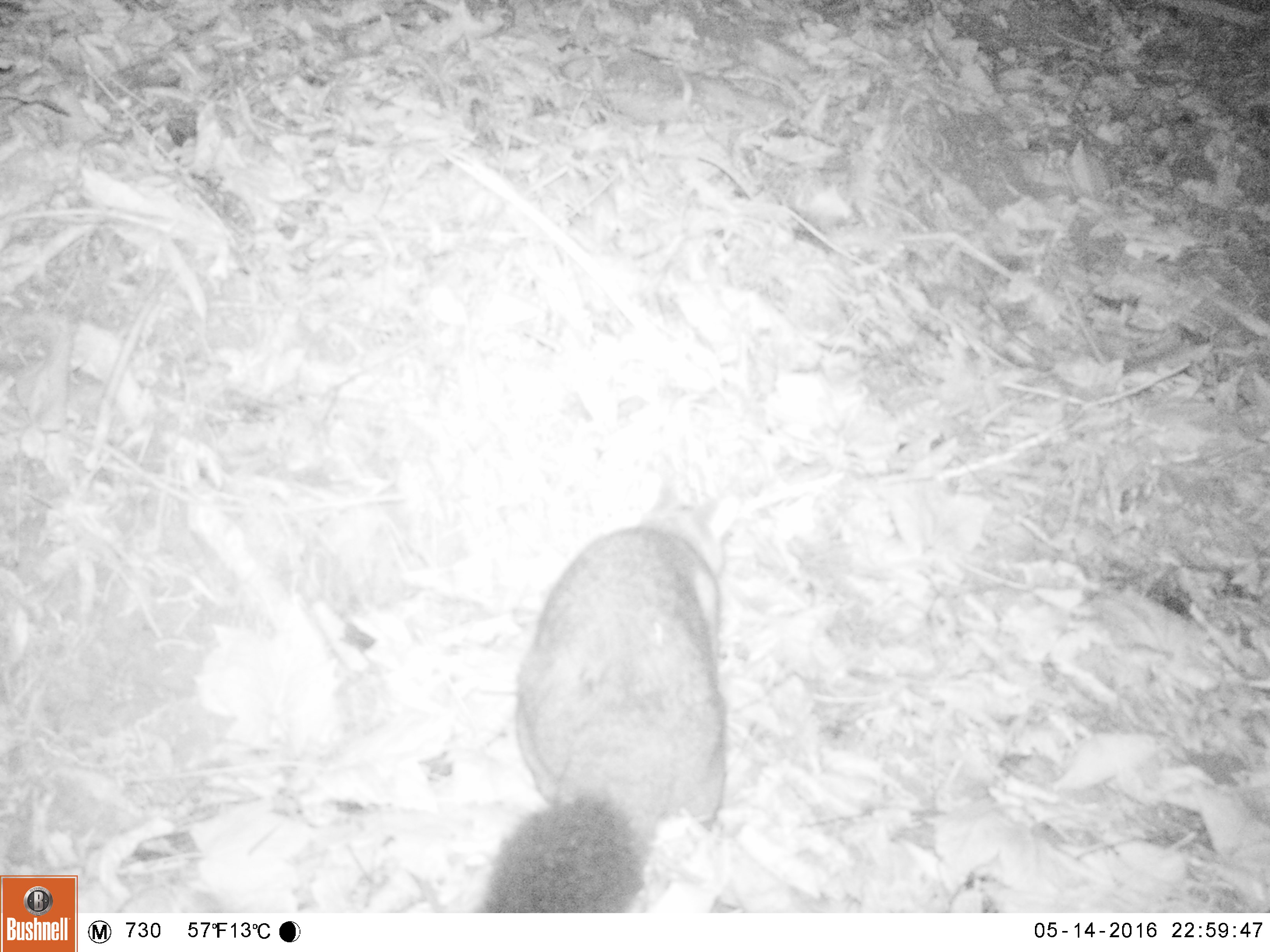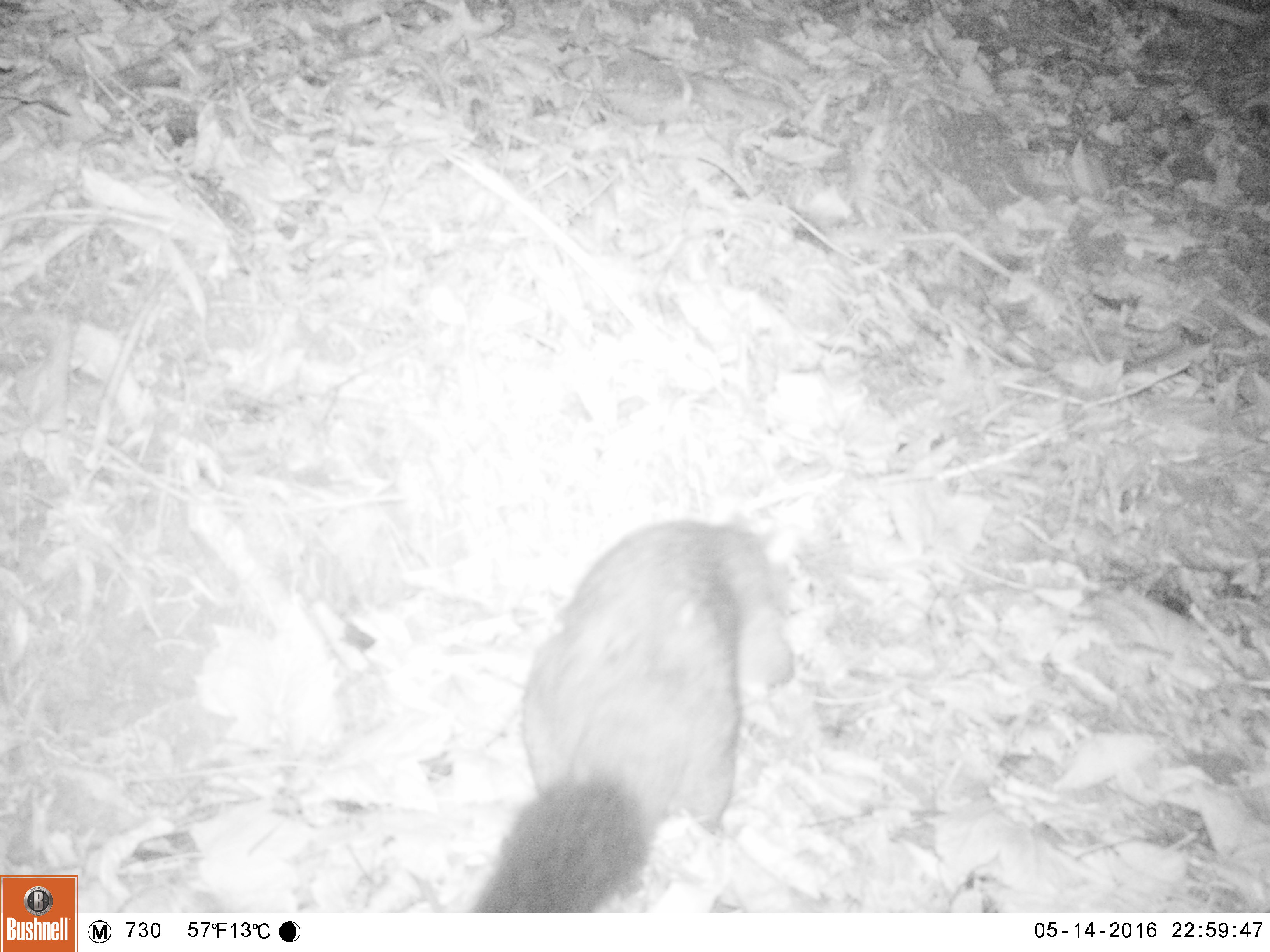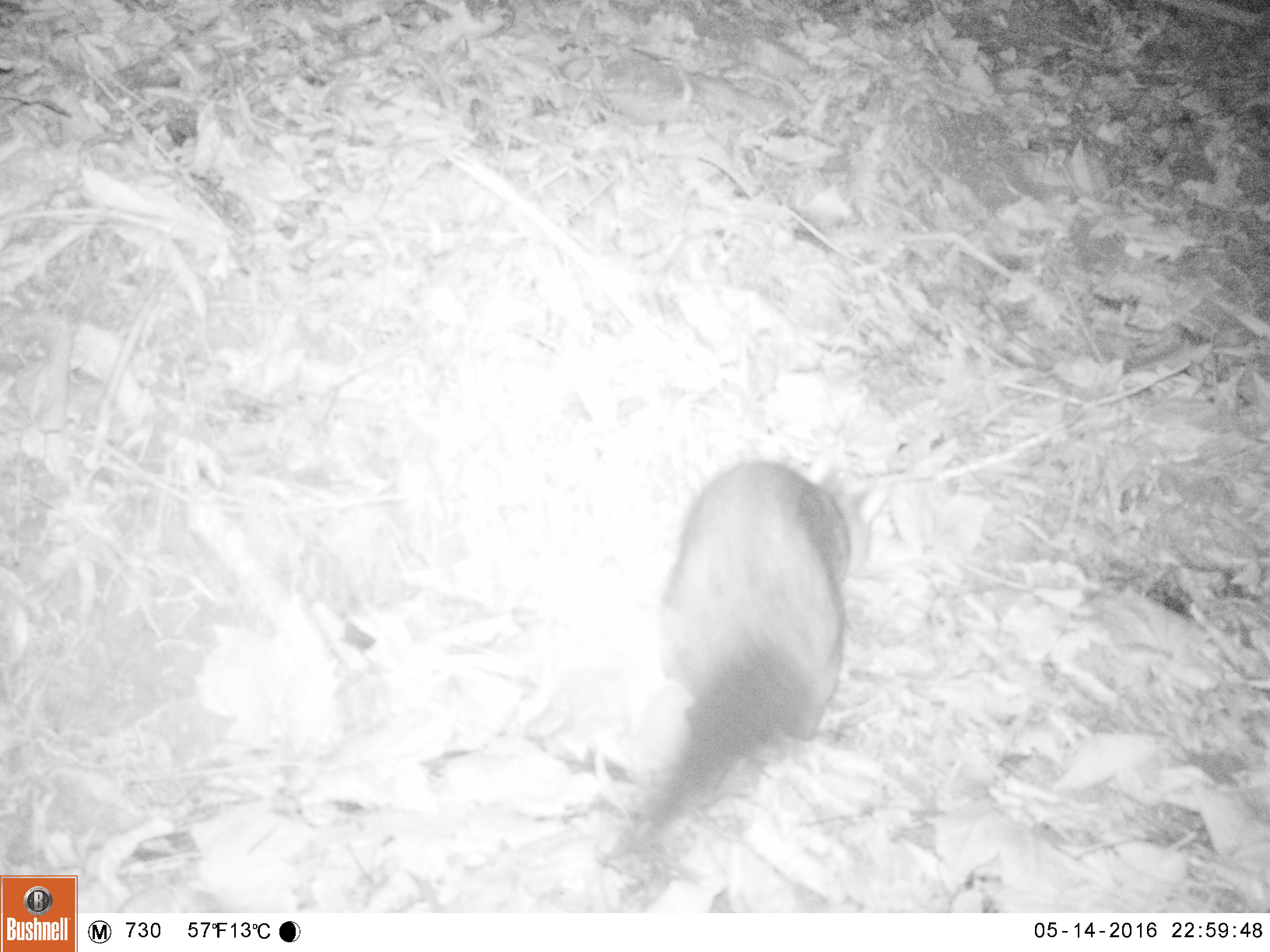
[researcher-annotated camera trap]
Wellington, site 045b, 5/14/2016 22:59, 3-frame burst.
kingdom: Animalia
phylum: Chordata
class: Mammalia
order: Didelphimorphia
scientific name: Didelphimorphia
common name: possum